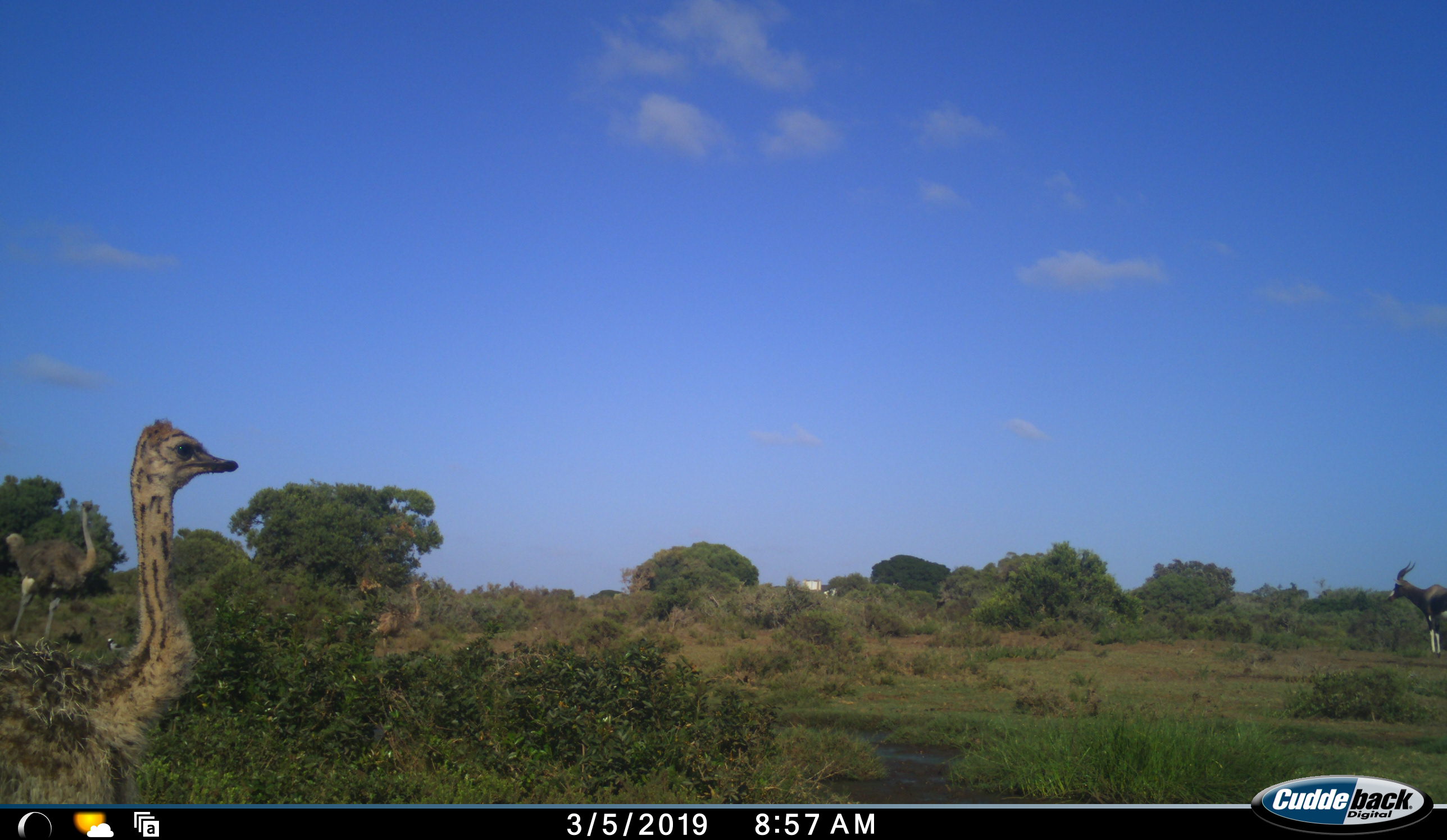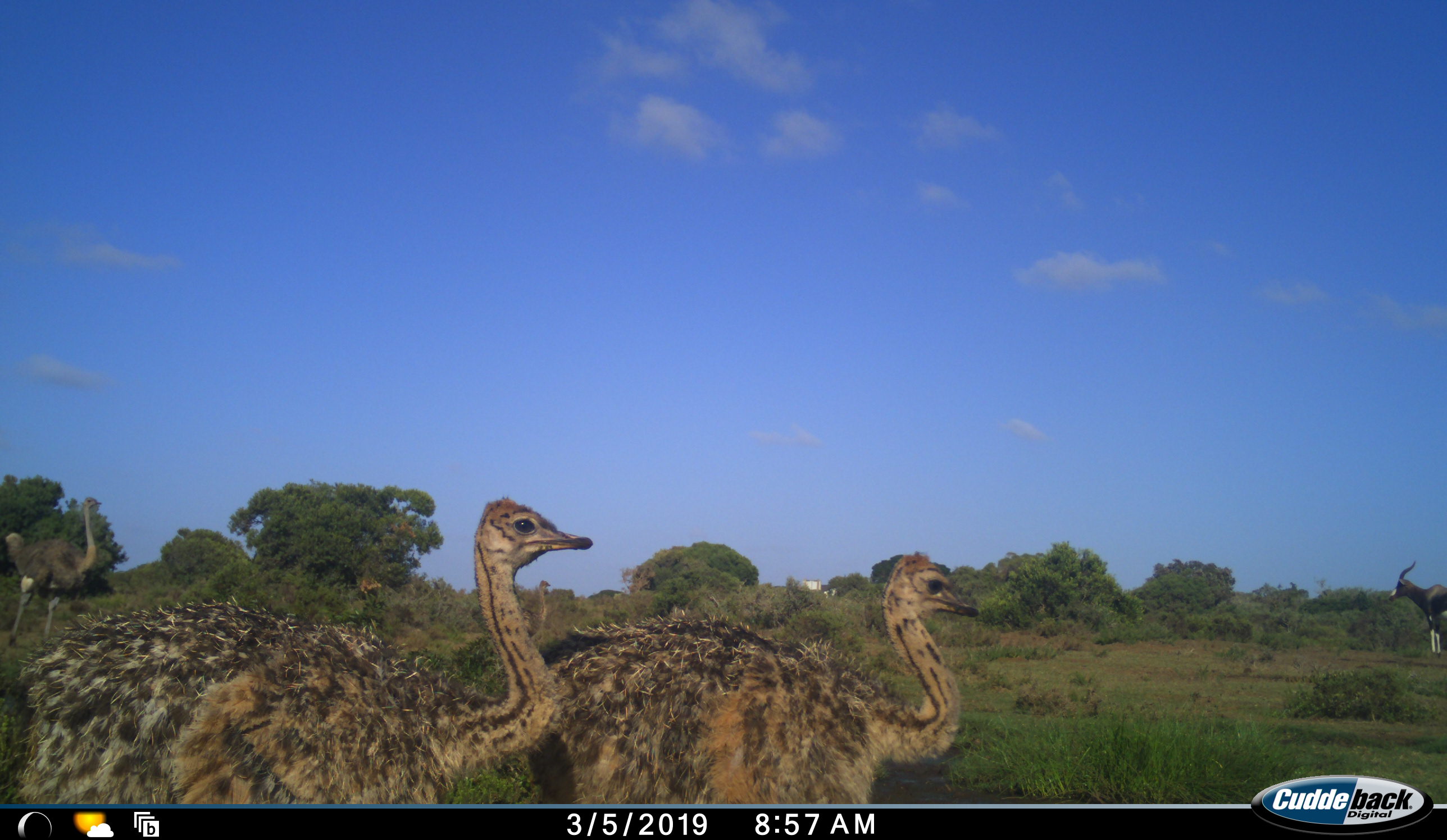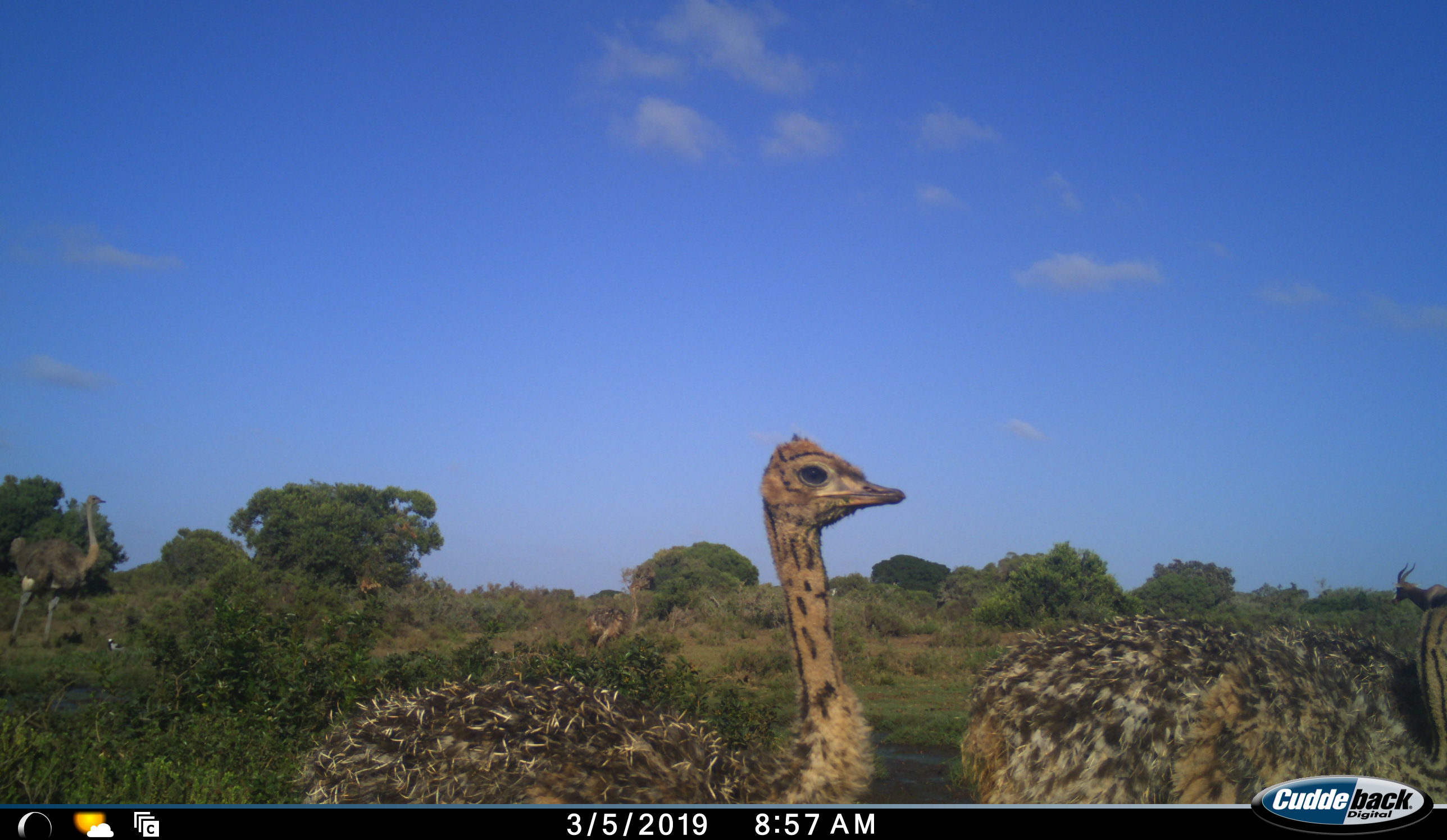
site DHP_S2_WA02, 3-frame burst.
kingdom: Animalia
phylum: Chordata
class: Aves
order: Struthioniformes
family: Struthionidae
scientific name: Struthionidae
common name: ostrich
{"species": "ostrich (Struthionidae)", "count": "4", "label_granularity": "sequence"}